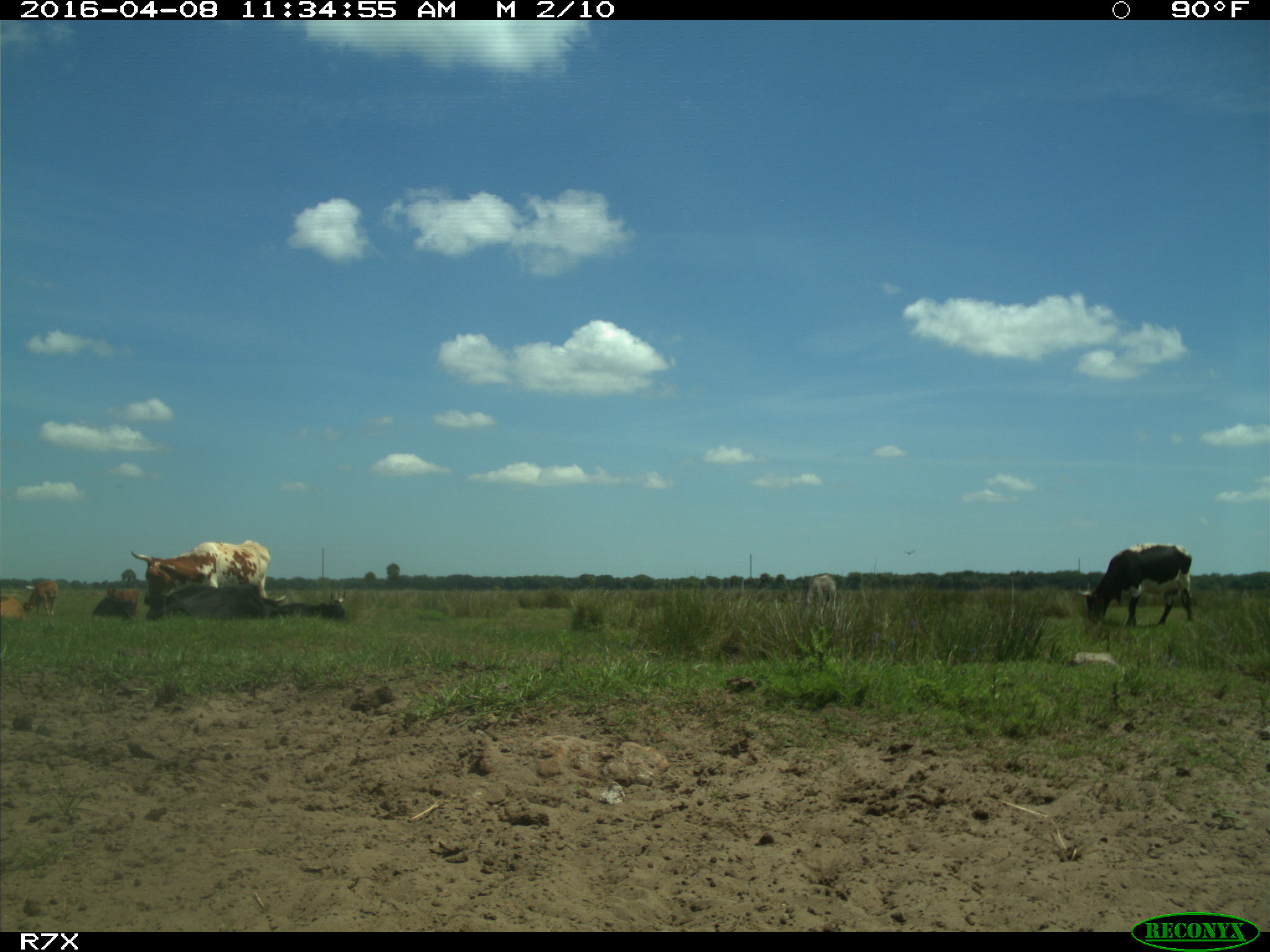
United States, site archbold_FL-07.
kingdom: Animalia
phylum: Chordata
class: Mammalia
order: Artiodactyla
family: Bovidae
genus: Bos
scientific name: Bos taurus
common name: domestic cow